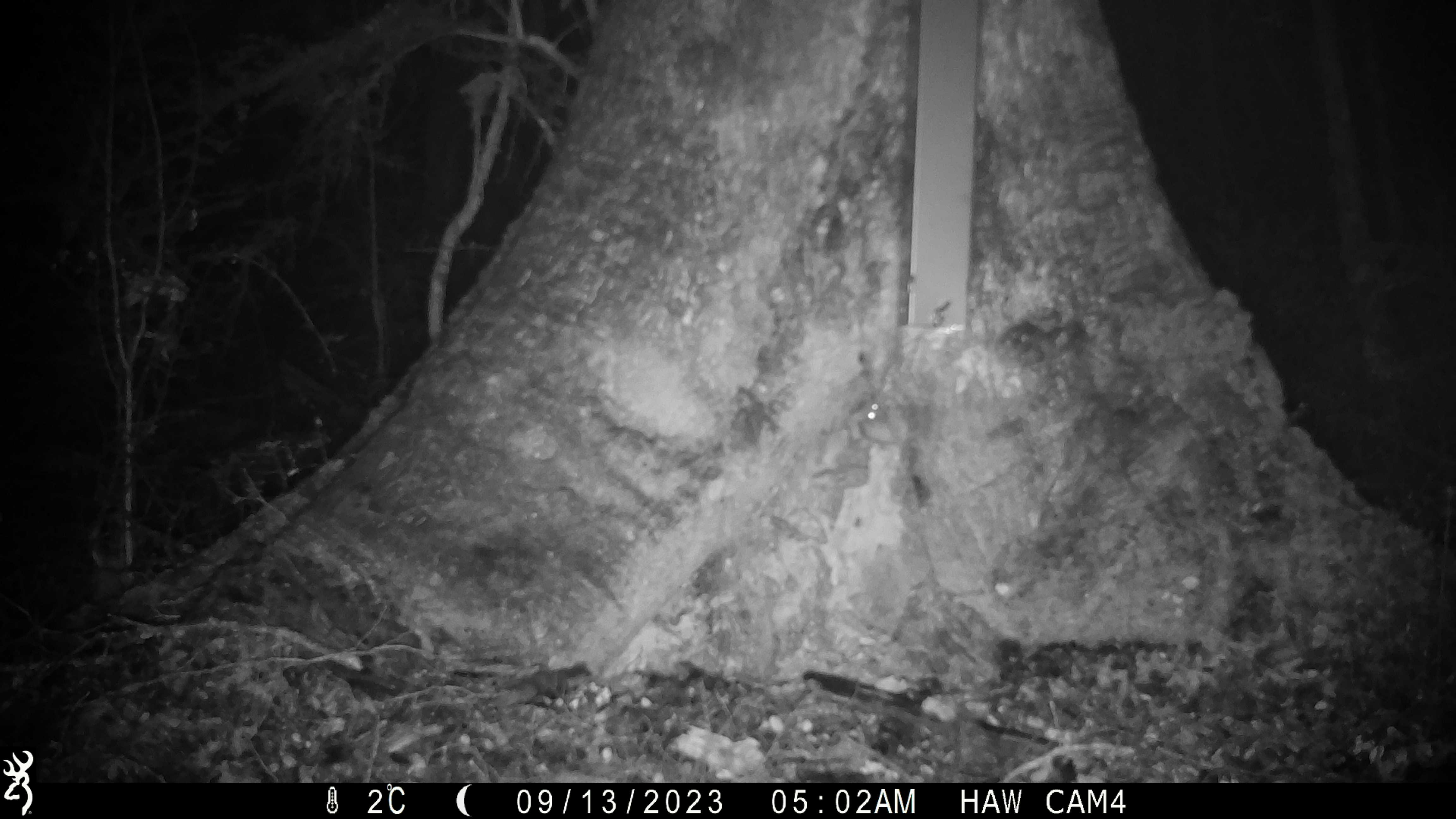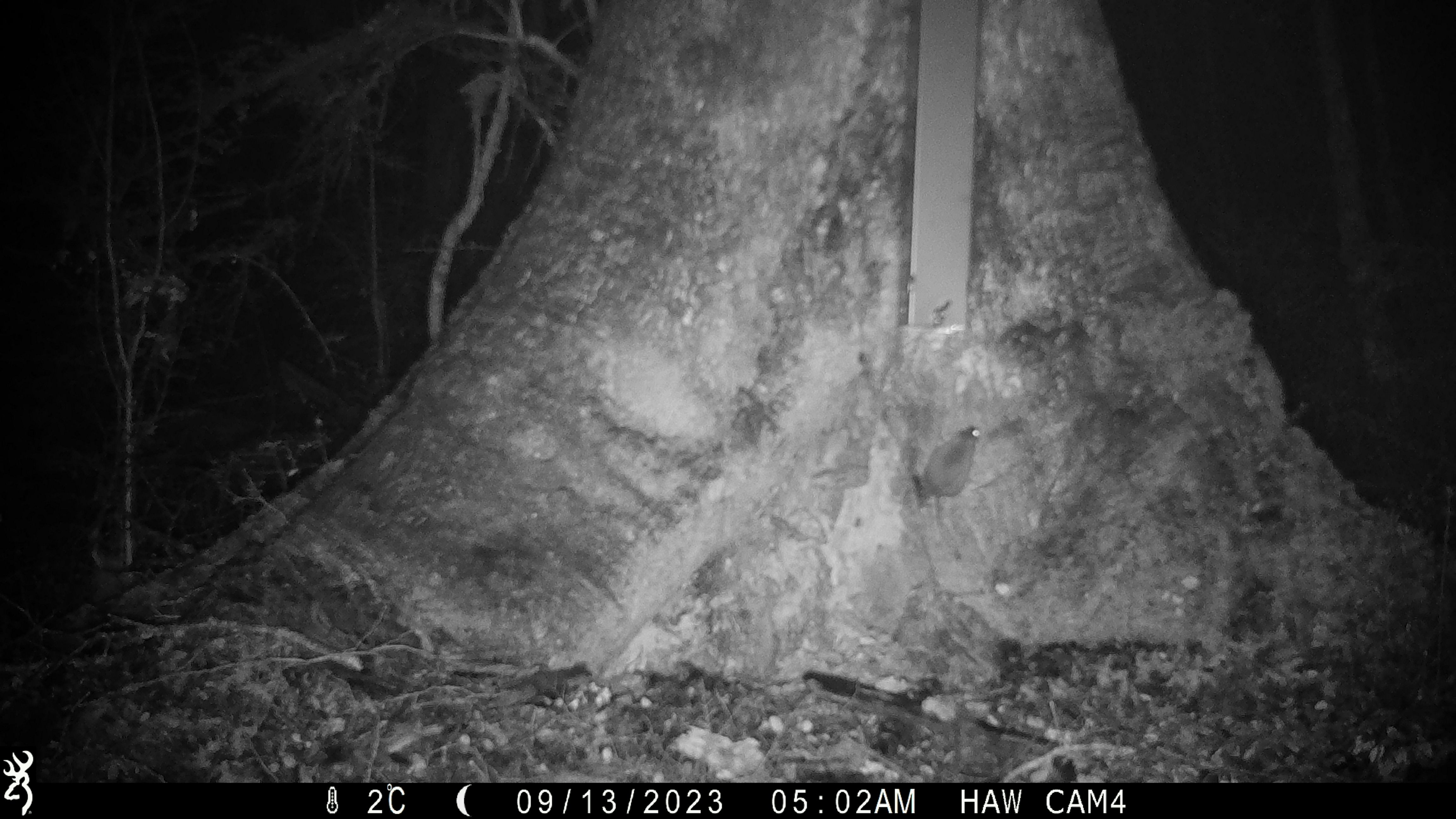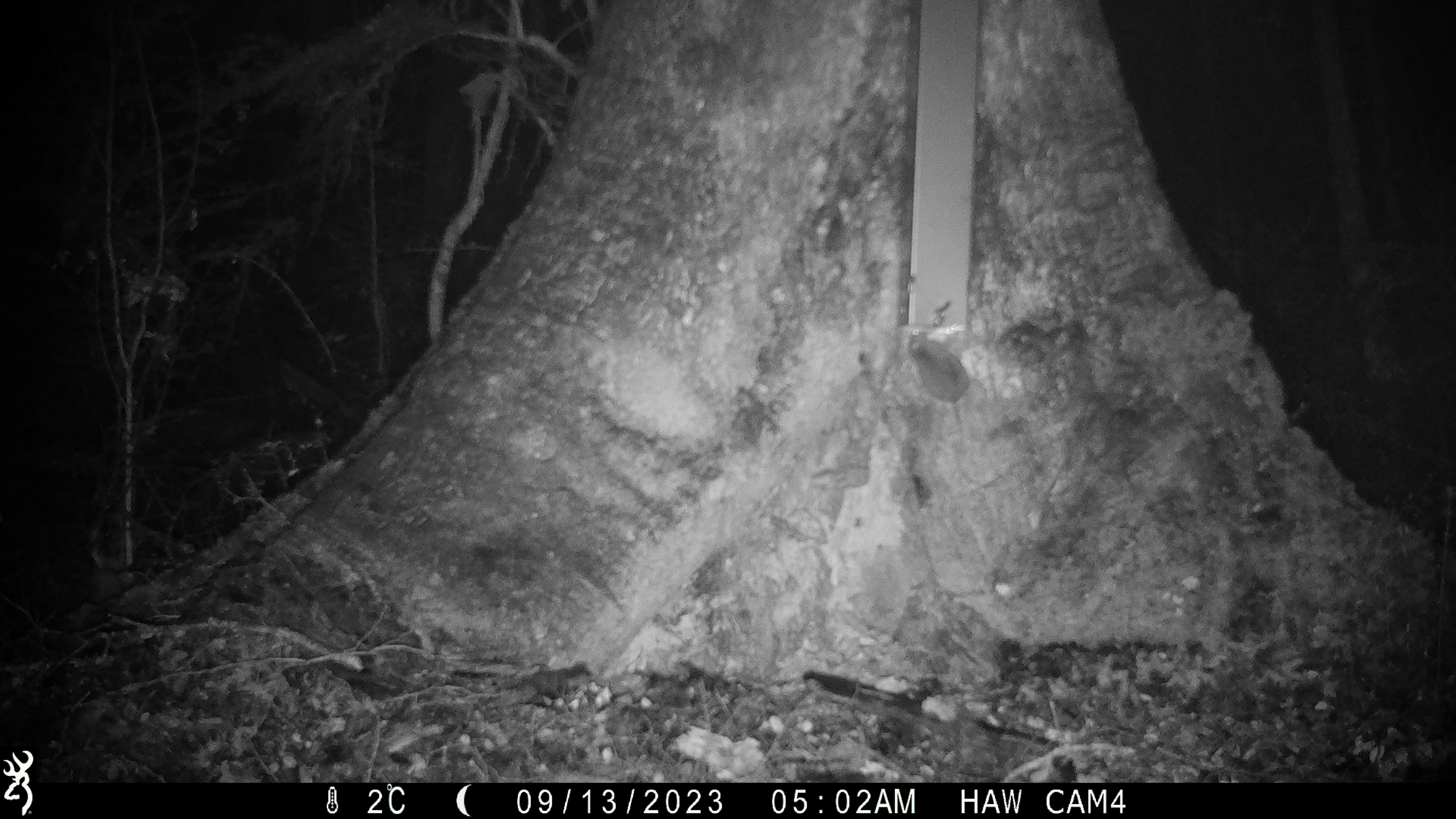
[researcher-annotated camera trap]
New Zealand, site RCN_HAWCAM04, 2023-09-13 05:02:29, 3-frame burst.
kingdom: Animalia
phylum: Chordata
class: Mammalia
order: Rodentia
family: Muridae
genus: Mus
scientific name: Mus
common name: mouse